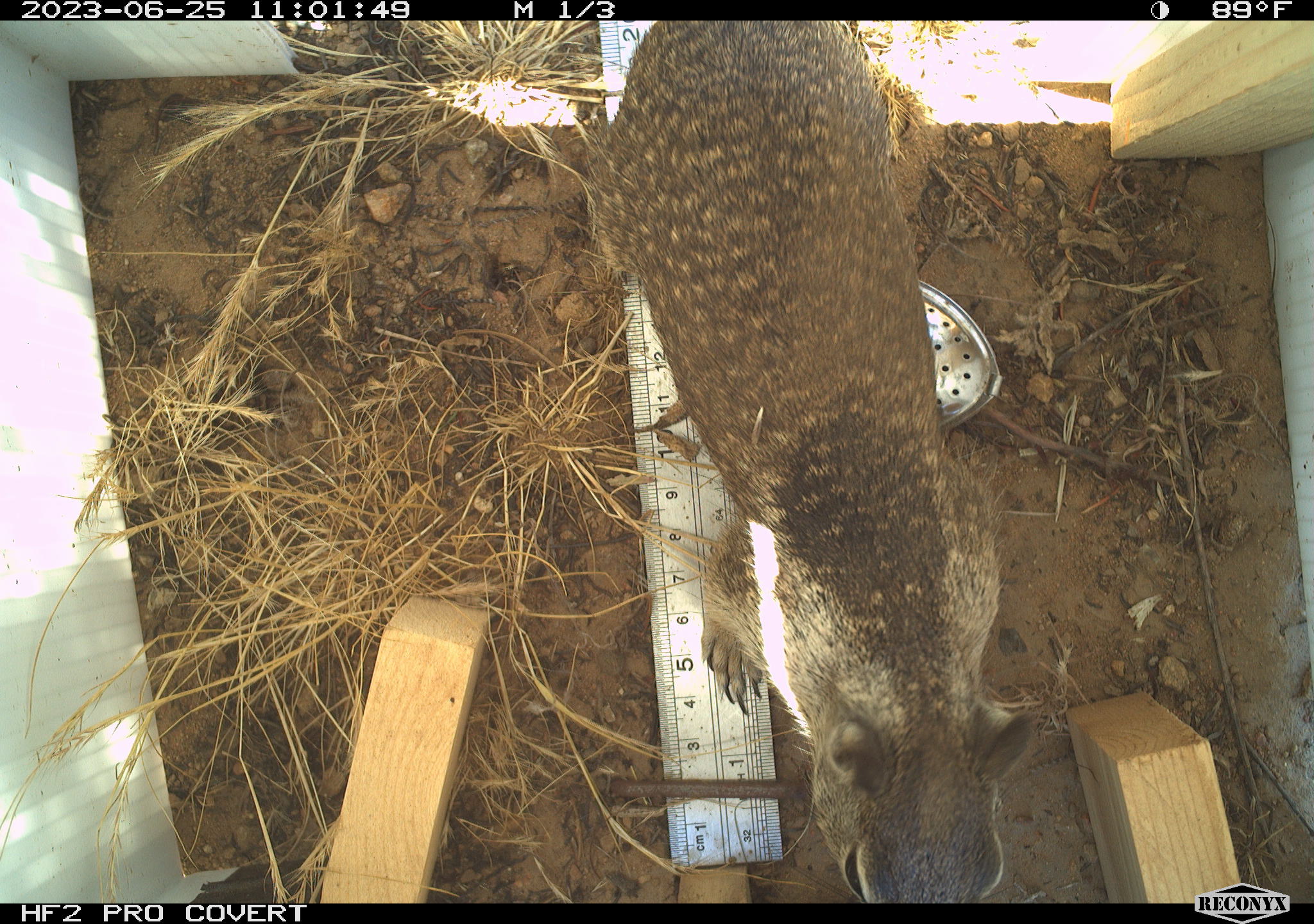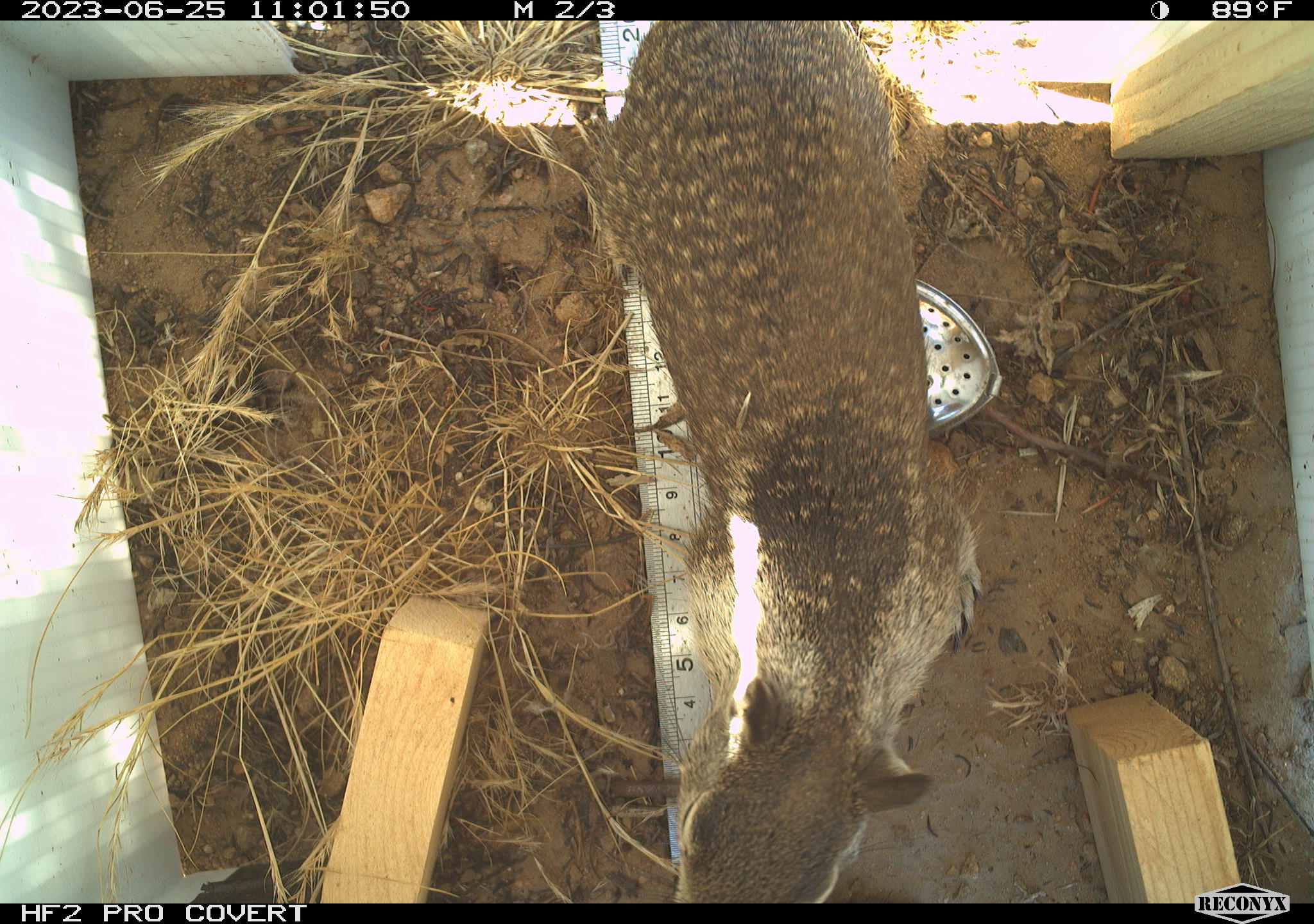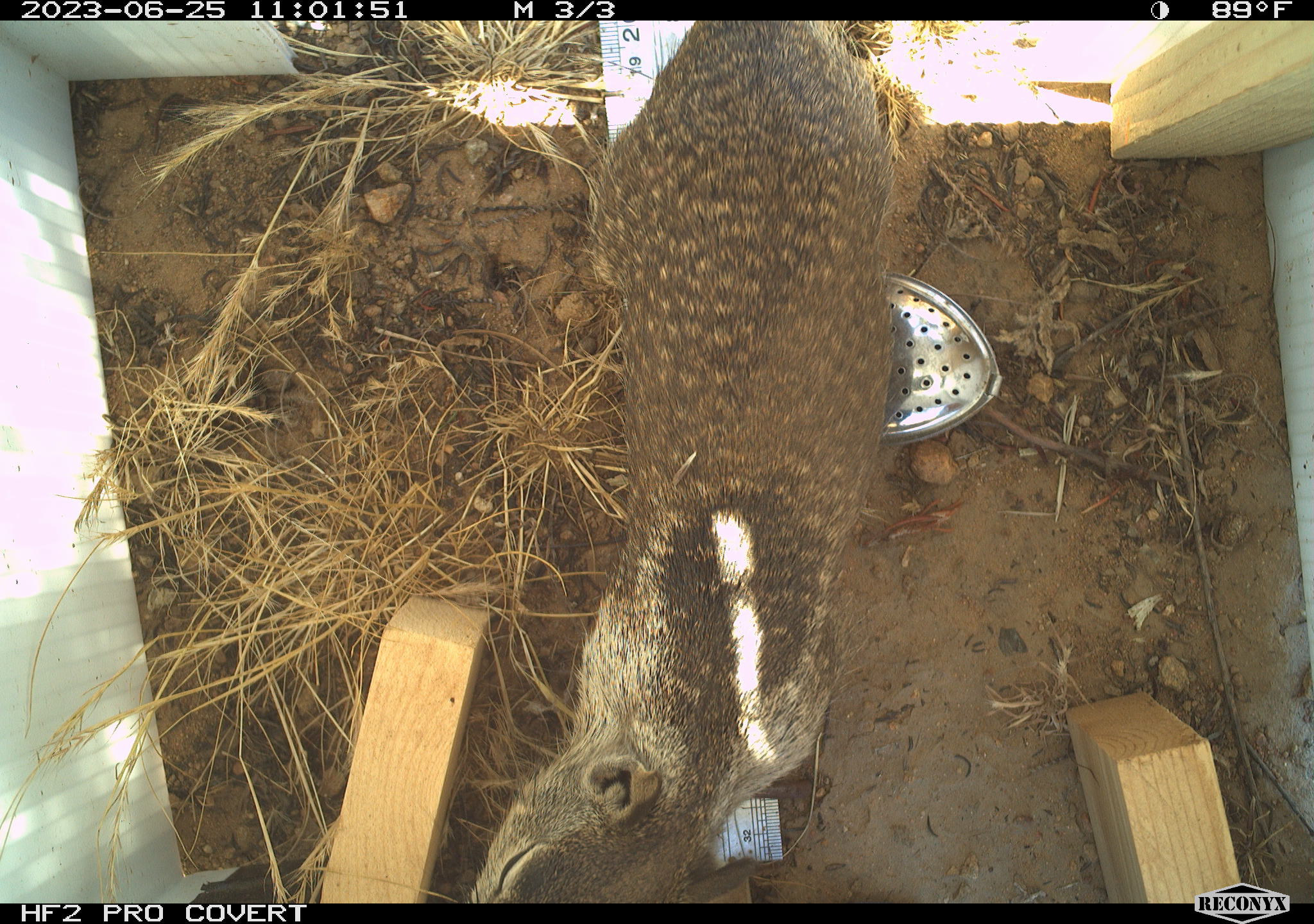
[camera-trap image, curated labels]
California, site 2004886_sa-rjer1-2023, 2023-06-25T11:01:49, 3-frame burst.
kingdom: Animalia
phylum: Chordata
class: Mammalia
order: Rodentia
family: Sciuridae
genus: Otospermophilus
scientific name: Otospermophilus beecheyi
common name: california ground squirrel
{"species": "california ground squirrel (Otospermophilus beecheyi)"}